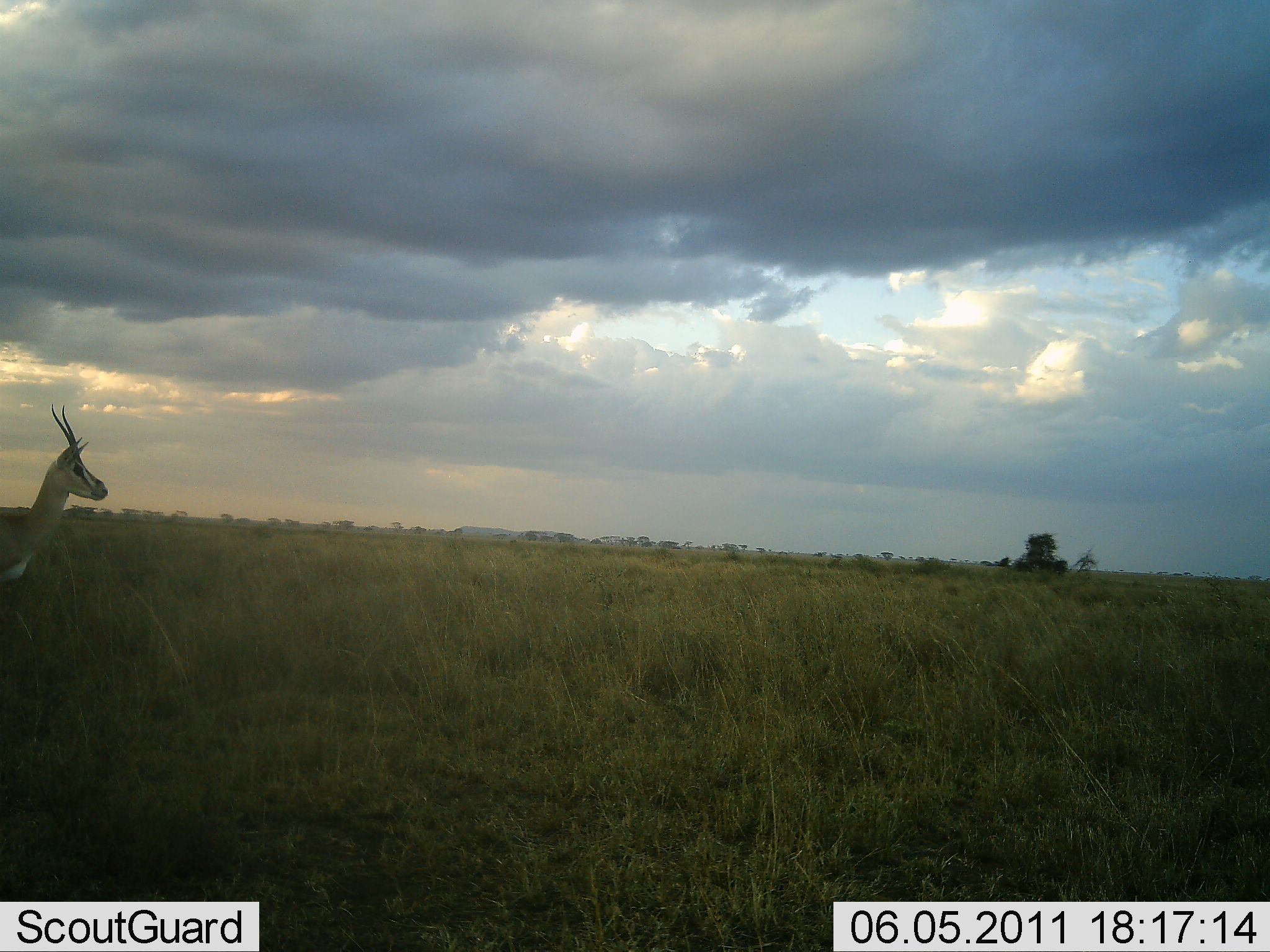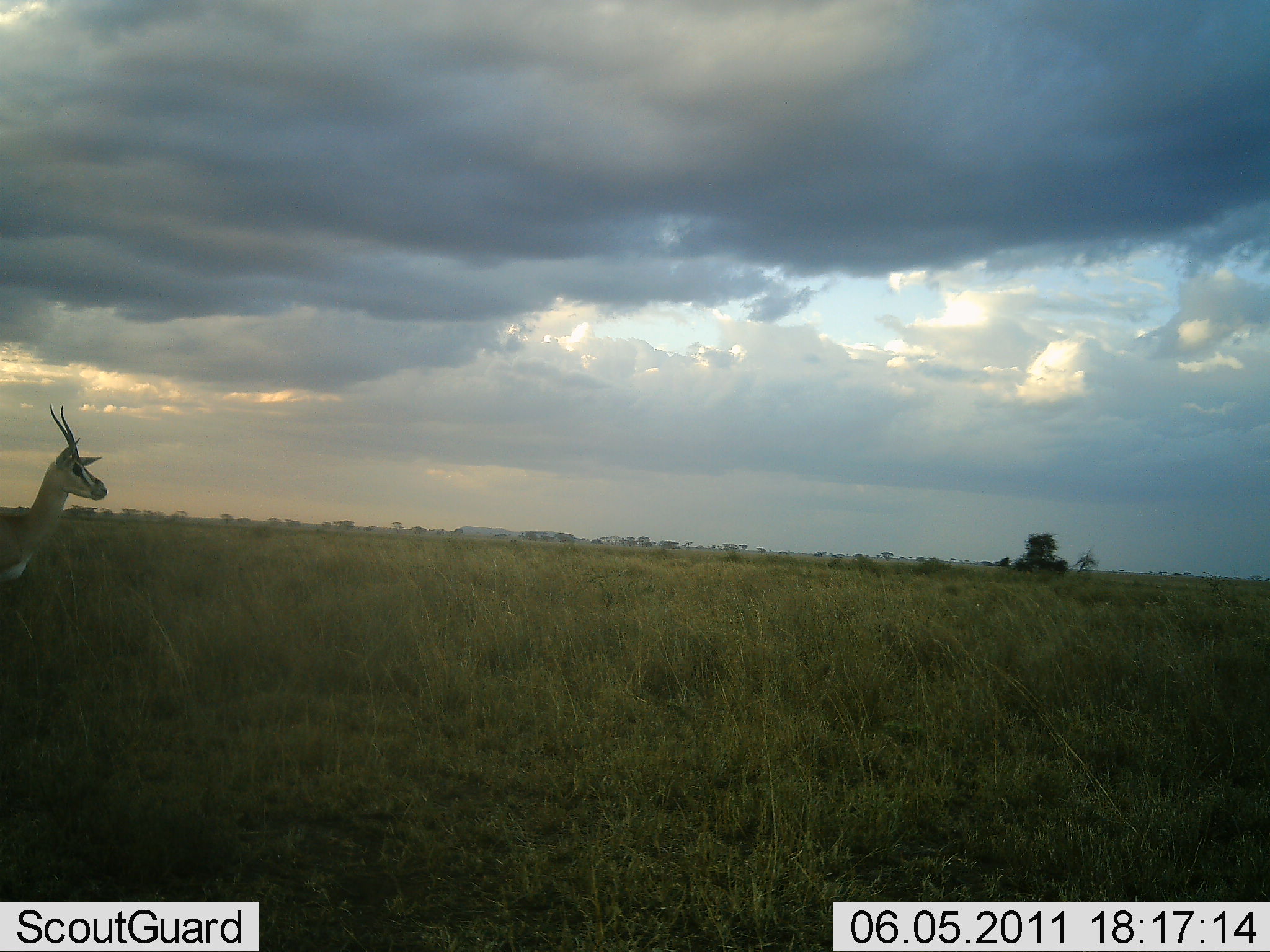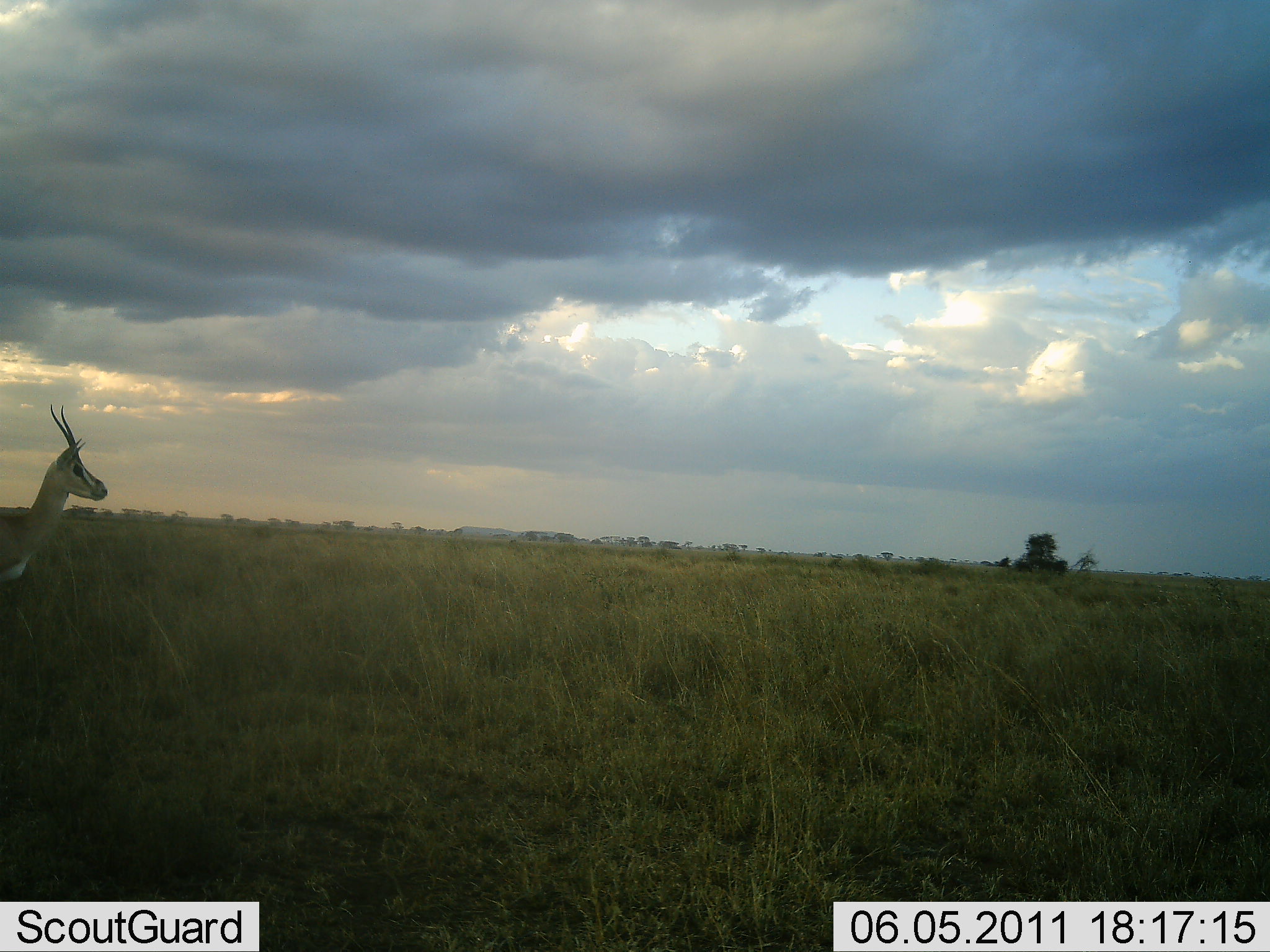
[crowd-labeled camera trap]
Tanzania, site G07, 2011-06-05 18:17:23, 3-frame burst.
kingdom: Animalia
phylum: Chordata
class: Mammalia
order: Artiodactyla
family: Bovidae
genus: Nanger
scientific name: Nanger granti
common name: grant's gazelle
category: gazellegrants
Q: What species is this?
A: Gazellegrants (grant's gazelle) (Nanger granti).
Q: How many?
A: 1.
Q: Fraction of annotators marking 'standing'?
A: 92%.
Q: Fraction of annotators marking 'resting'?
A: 0%.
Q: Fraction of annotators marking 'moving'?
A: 8%.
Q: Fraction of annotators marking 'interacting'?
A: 0%.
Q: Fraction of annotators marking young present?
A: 0%.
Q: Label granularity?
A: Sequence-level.